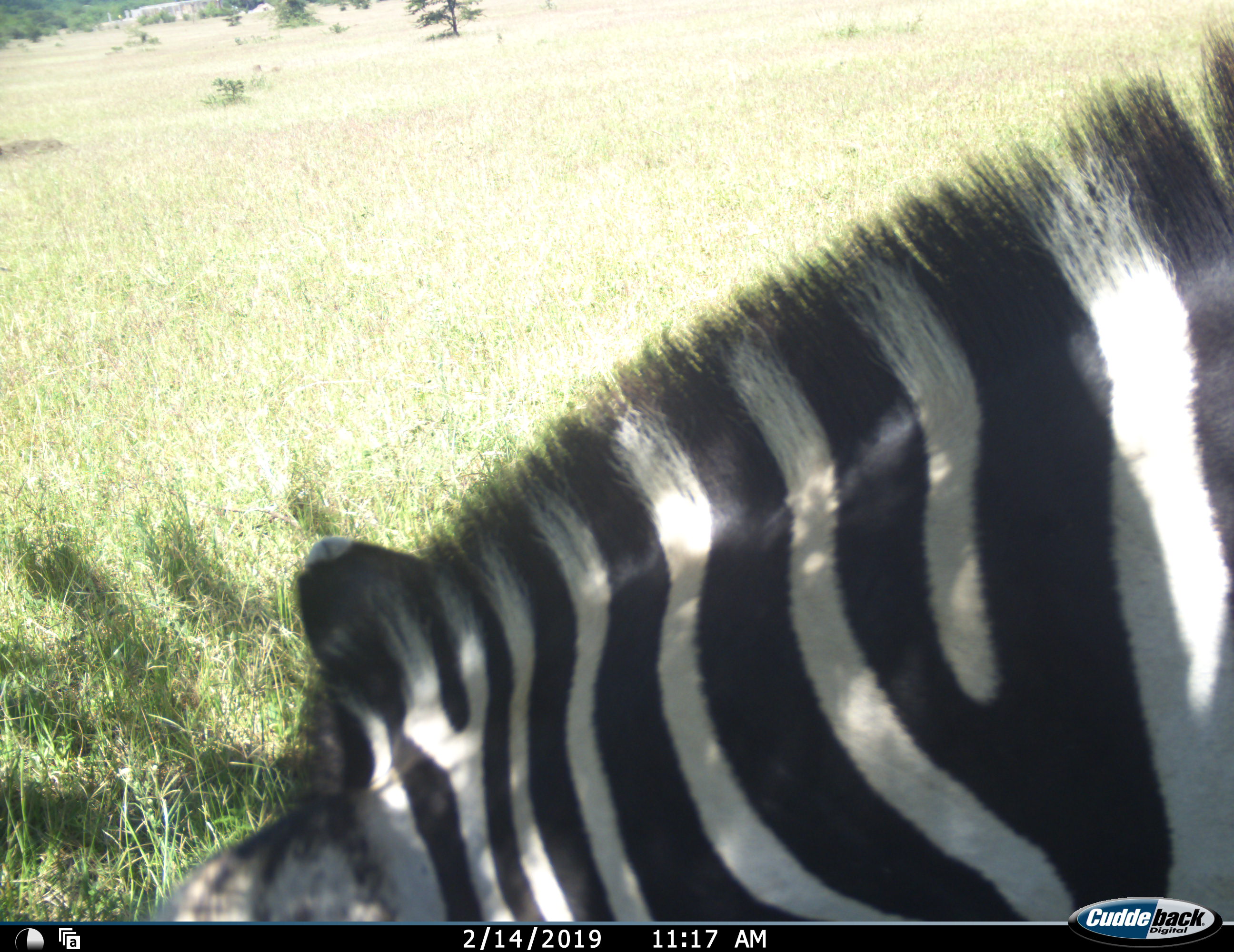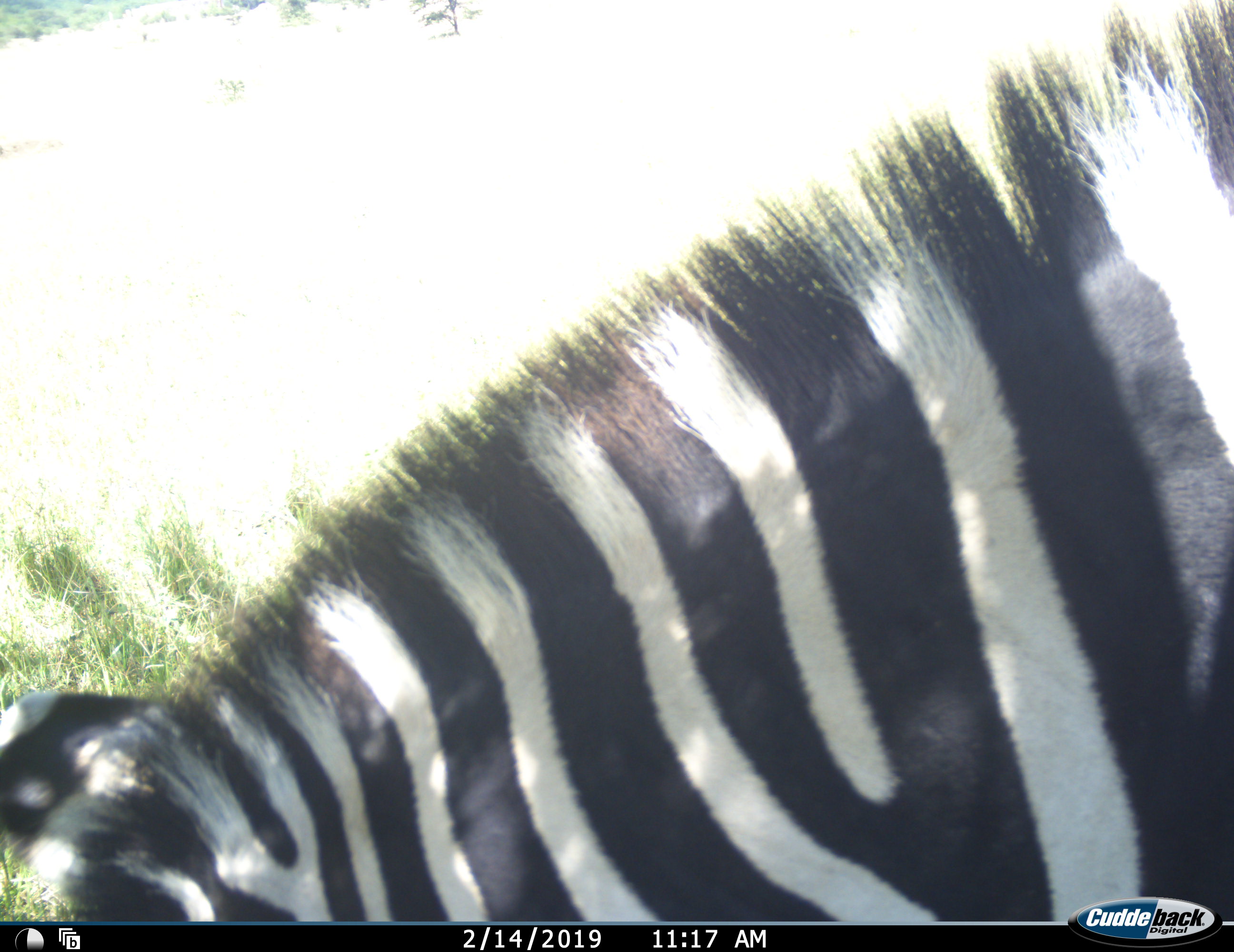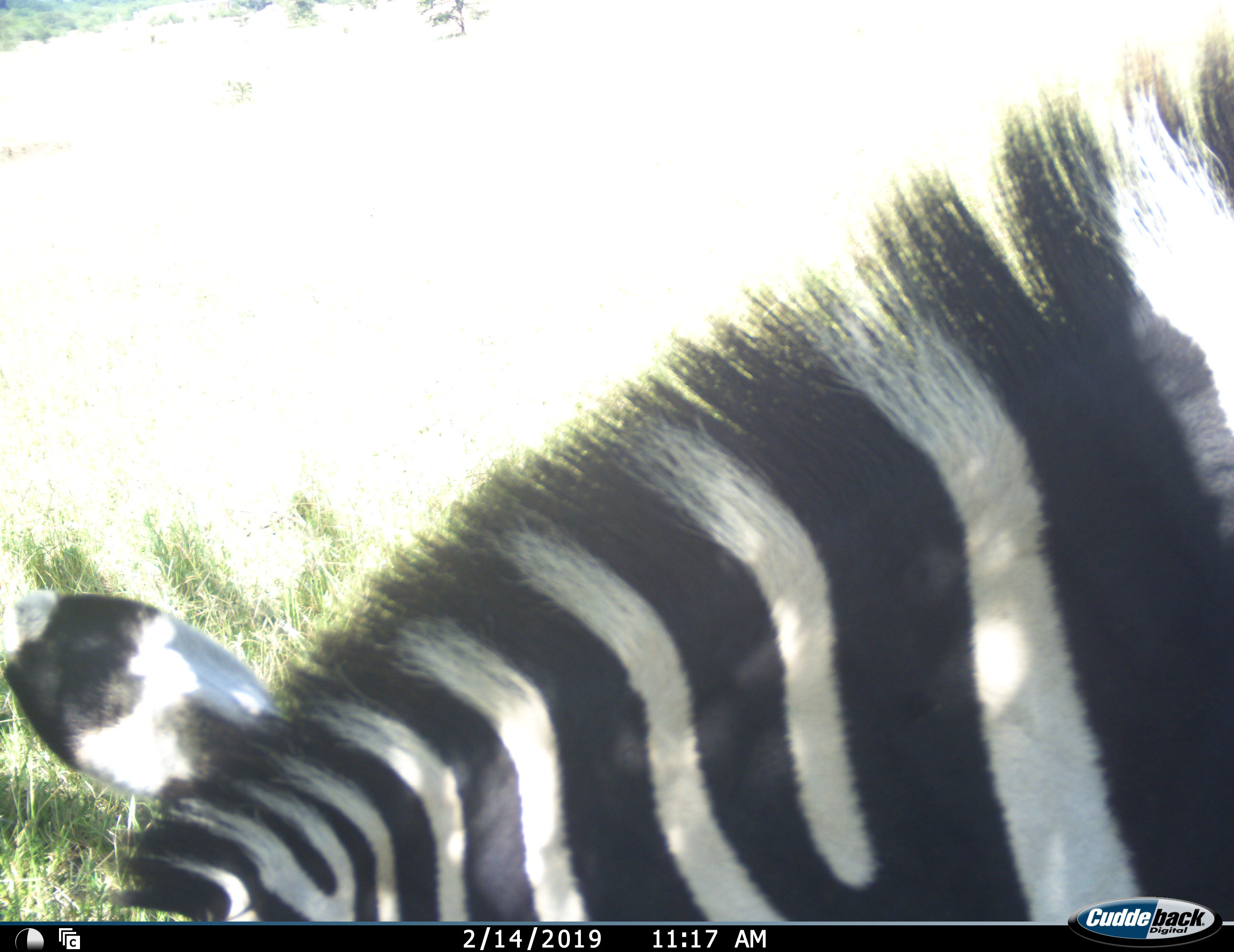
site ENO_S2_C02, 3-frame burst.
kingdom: Animalia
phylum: Chordata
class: Mammalia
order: Perissodactyla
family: Equidae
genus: Equus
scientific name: Equus quagga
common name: plains zebra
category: zebraplains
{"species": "zebraplains (plains zebra) (Equus quagga)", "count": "1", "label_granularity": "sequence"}